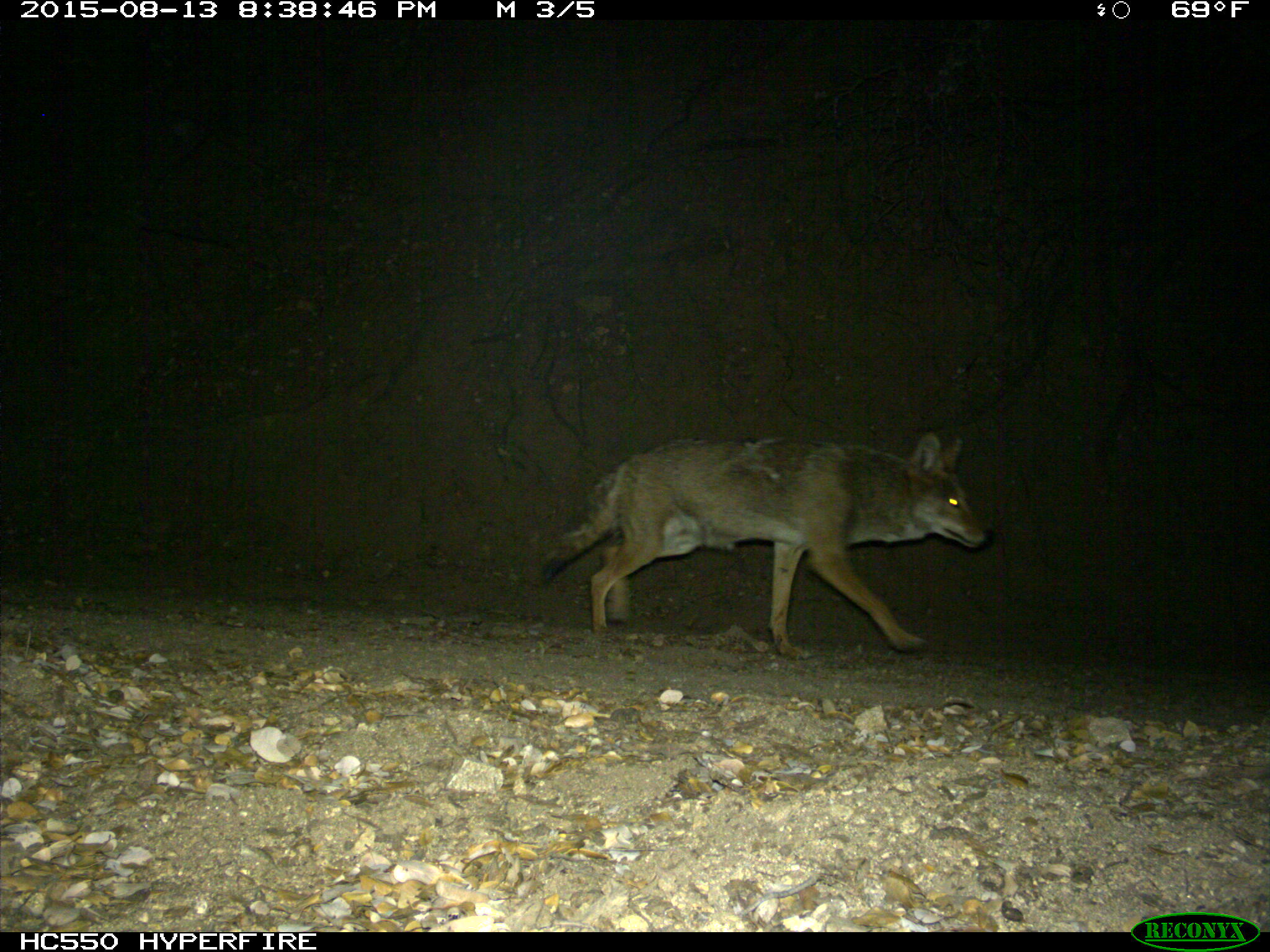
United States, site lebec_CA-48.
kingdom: Animalia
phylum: Chordata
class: Mammalia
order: Carnivora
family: Canidae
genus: Canis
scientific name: Canis latrans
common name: coyote